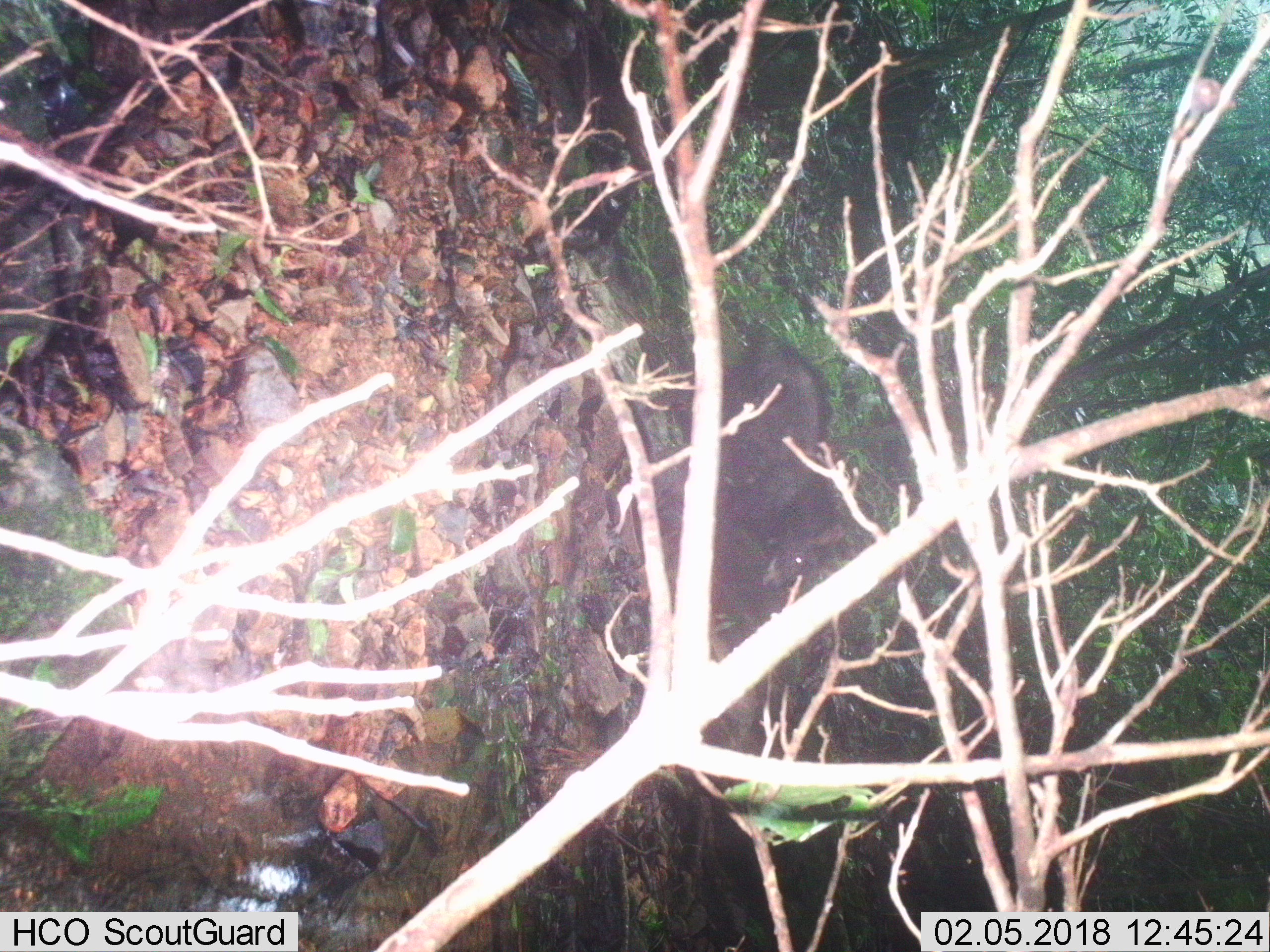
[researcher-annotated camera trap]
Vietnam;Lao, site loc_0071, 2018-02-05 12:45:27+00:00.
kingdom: Animalia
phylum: Chordata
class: Mammalia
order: Artiodactyla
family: Bovidae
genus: Capricornis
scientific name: Capricornis sumatraensis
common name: chinese serow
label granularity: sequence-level